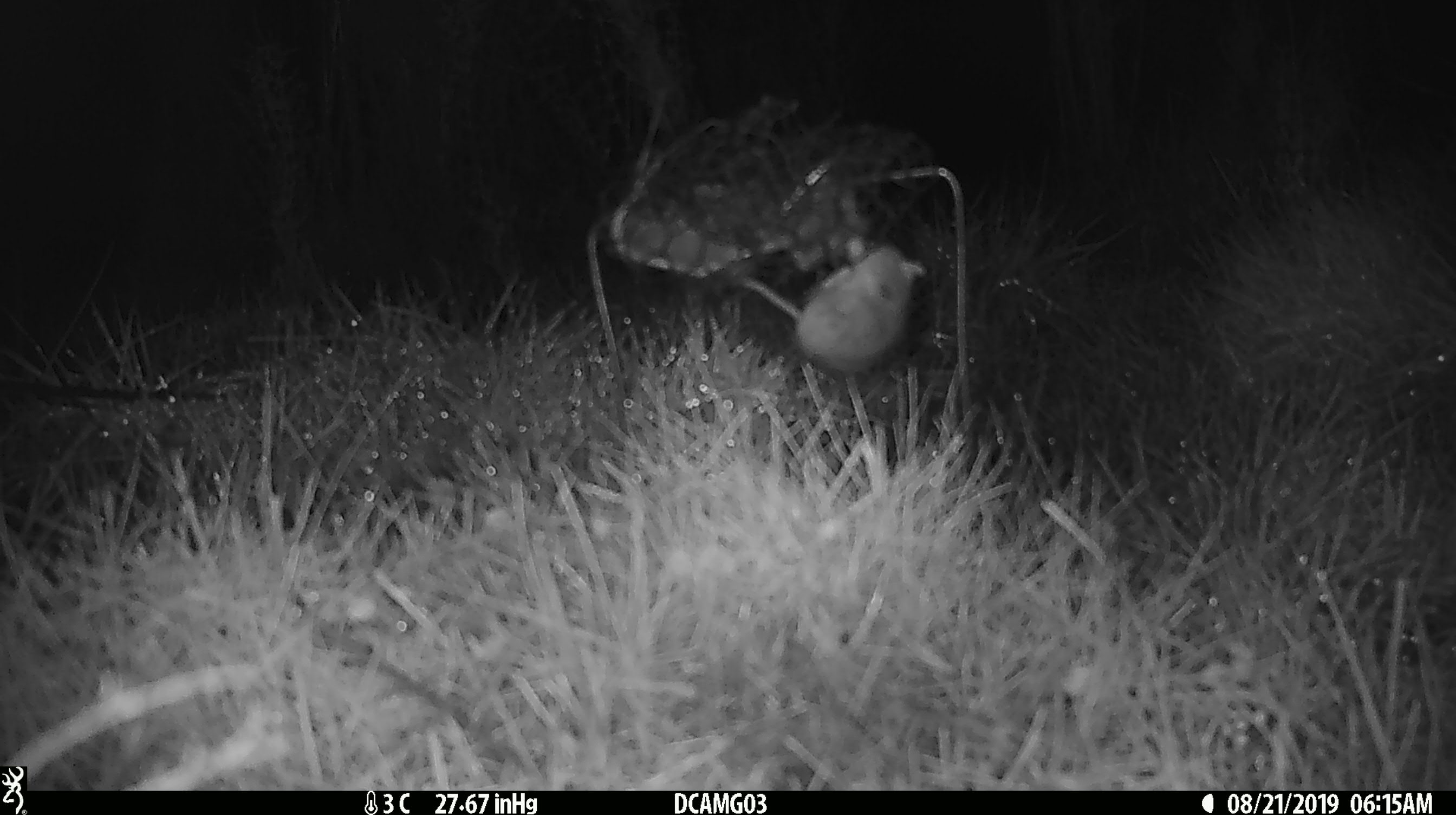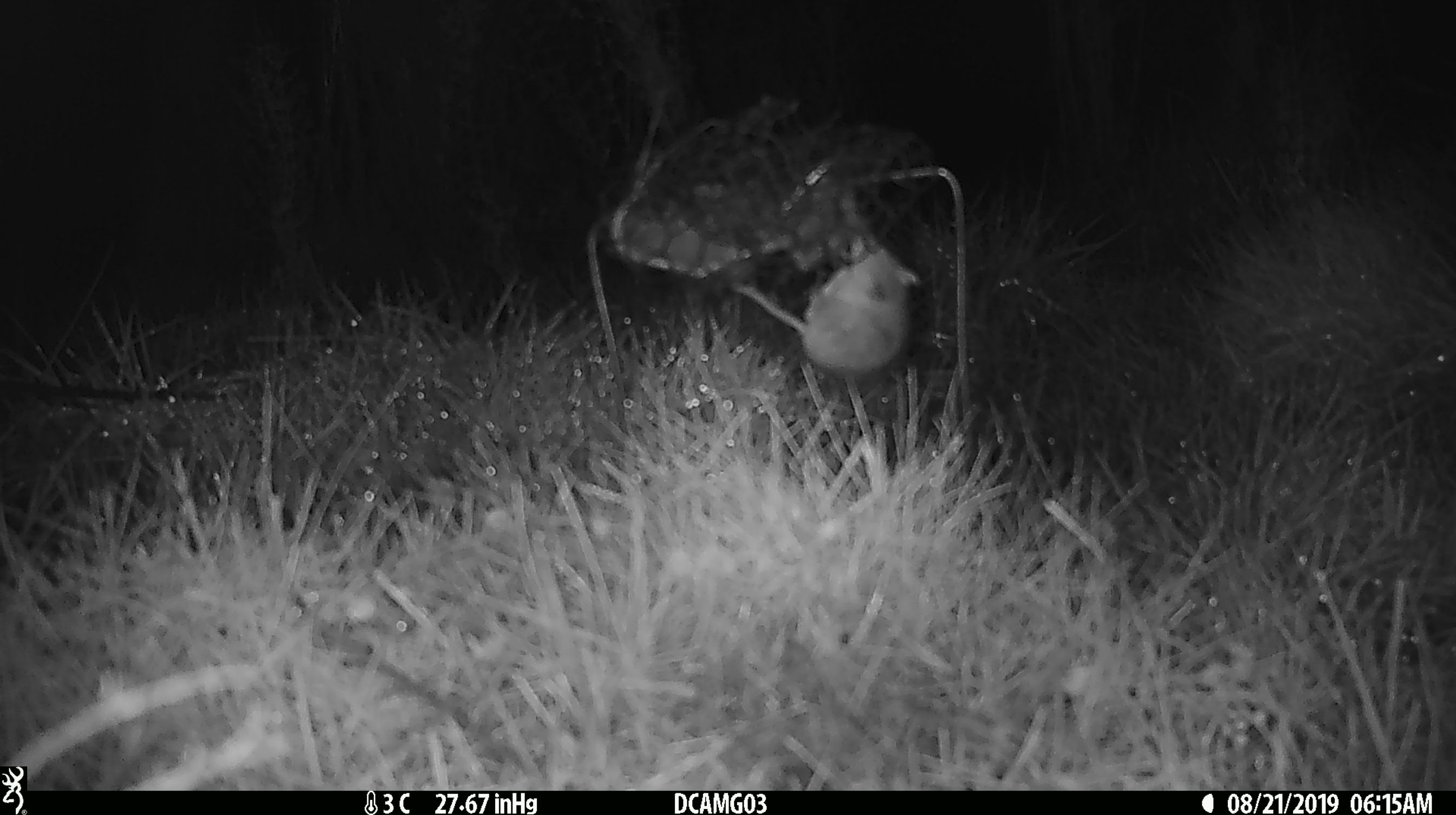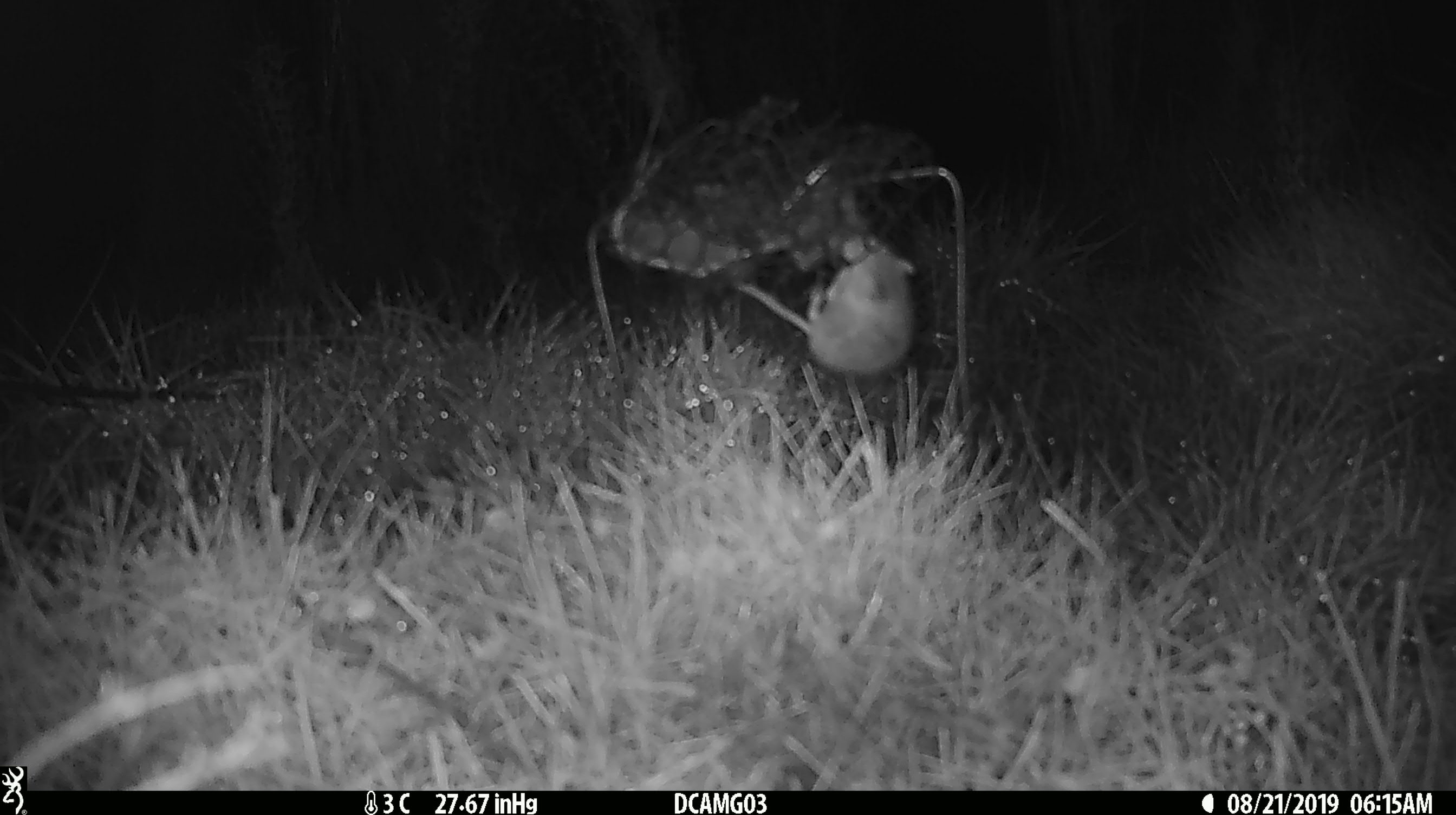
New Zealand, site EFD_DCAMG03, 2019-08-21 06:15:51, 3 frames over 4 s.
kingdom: Animalia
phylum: Chordata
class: Mammalia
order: Rodentia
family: Muridae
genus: Mus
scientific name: Mus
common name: mouse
Mouse (Mus).